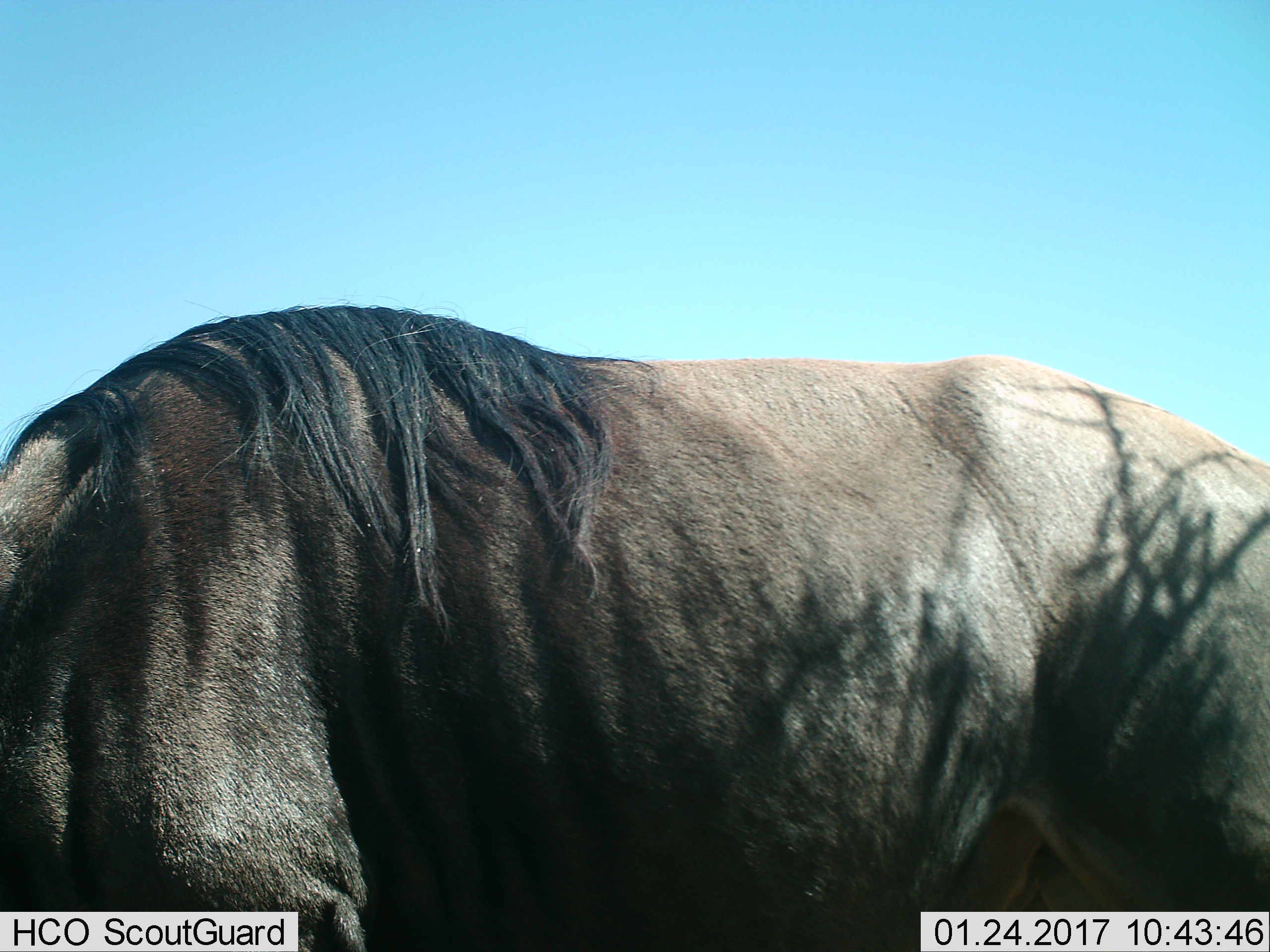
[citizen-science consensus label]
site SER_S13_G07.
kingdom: Animalia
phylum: Chordata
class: Mammalia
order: Artiodactyla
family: Bovidae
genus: Connochaetes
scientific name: Connochaetes taurinus taurinus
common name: blue wildebeest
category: wildebeestblue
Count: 1.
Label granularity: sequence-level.